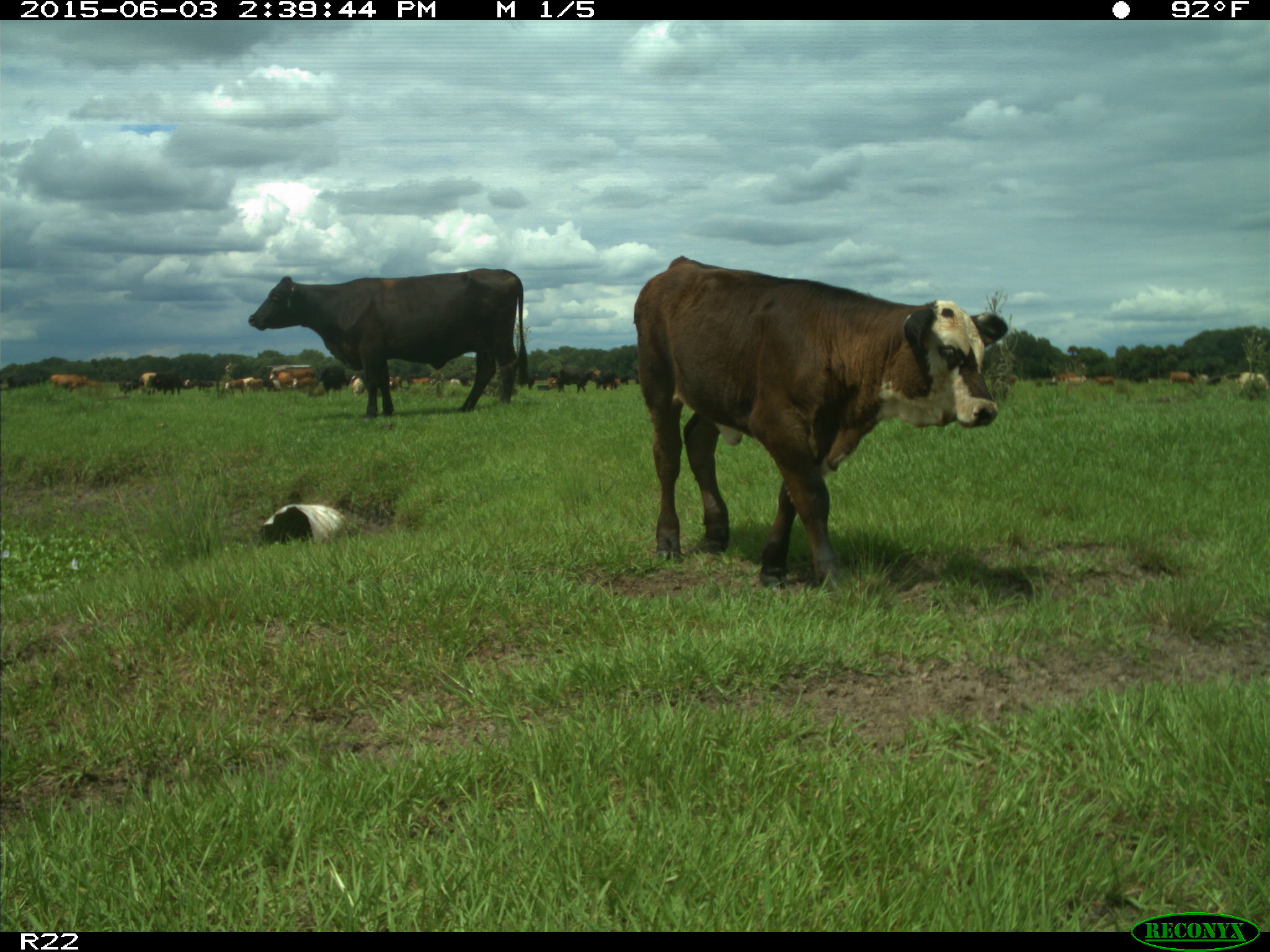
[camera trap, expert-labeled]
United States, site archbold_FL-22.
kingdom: Animalia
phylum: Chordata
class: Mammalia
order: Artiodactyla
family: Bovidae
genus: Bos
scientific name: Bos taurus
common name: domestic cow